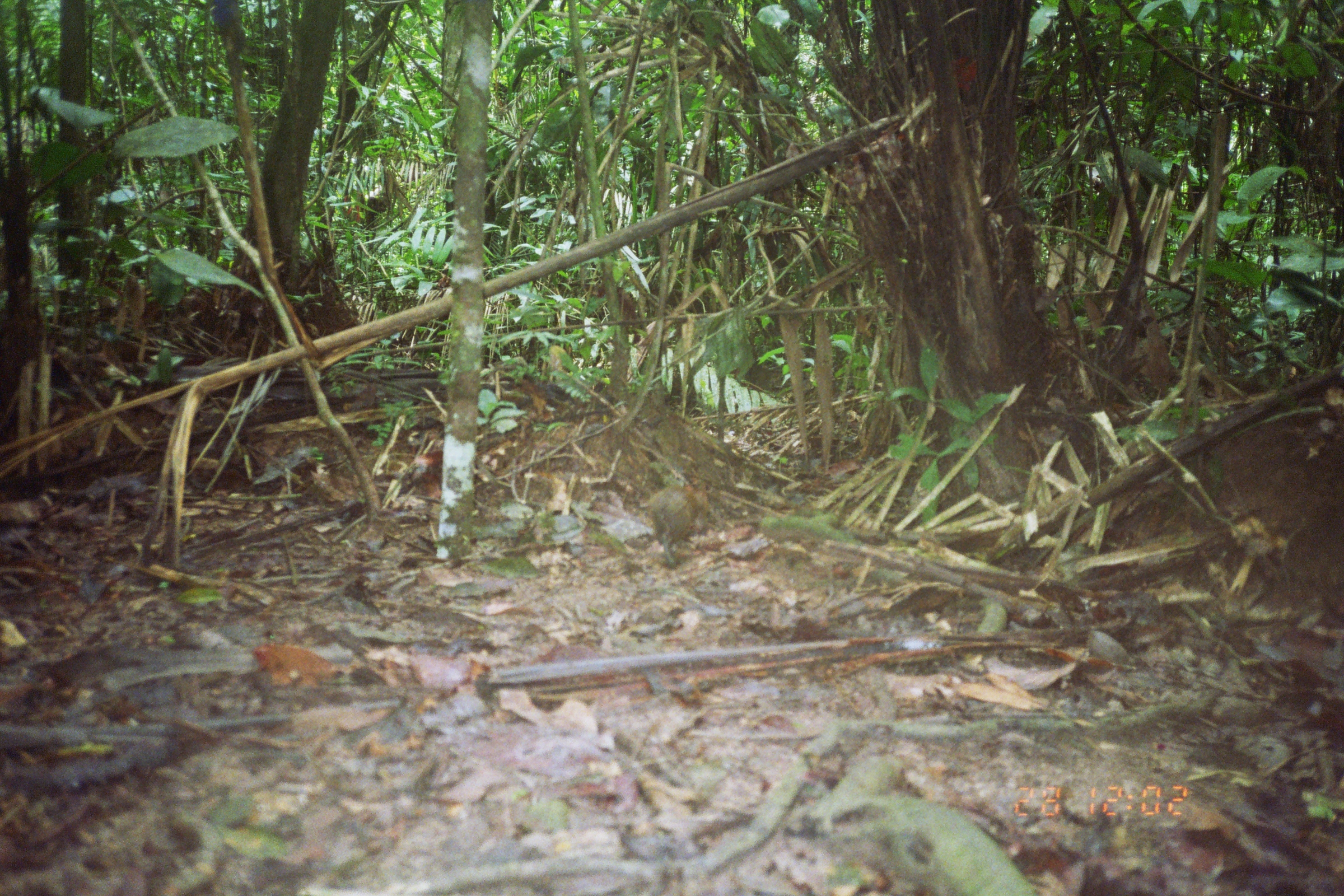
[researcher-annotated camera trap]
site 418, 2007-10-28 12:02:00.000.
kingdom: Animalia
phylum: Chordata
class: Mammalia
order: Rodentia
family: Dasyproctidae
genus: Dasyprocta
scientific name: Dasyprocta punctata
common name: central american agouti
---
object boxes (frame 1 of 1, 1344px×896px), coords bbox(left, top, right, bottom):
dasyprocta punctata: bbox(648, 481, 701, 567)